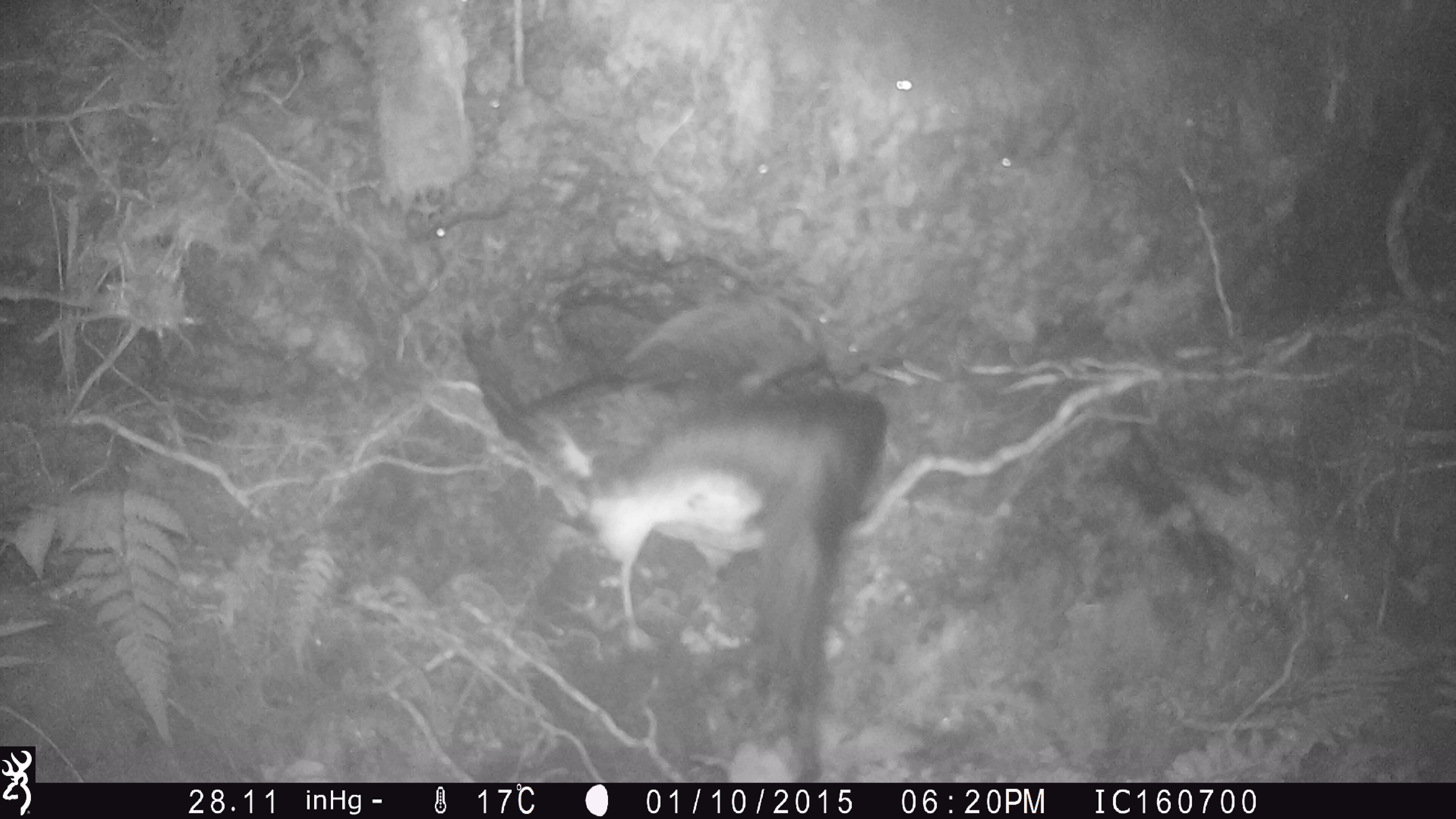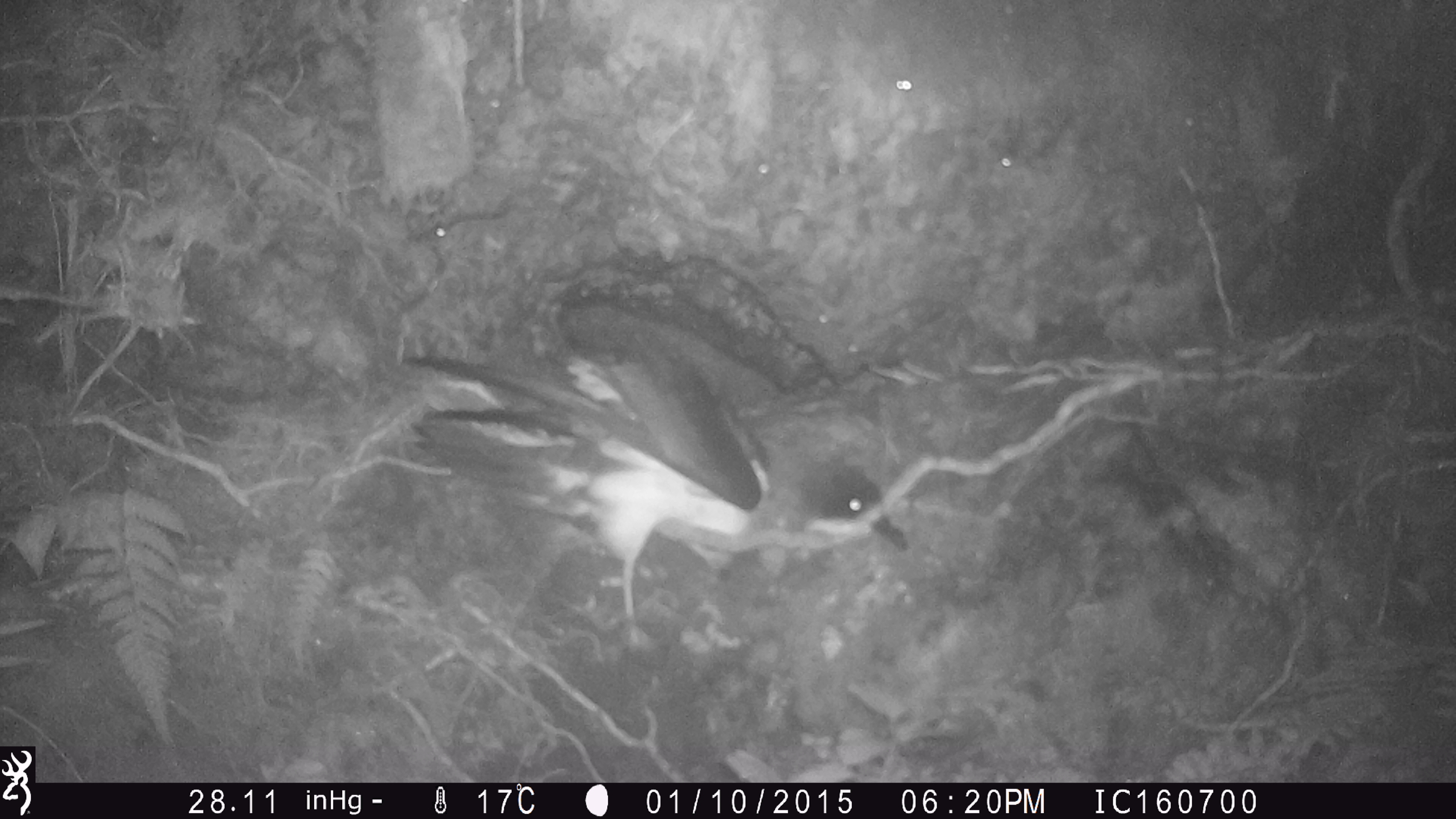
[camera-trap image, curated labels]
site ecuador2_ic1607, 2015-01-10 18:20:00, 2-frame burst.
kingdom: Animalia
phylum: Chordata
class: Aves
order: Procellariiformes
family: Procellariidae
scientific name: Procellariidae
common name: petrel chick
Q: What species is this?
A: Petrel chick (Procellariidae).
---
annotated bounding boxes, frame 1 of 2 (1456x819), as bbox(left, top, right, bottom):
petrel chick: bbox(446, 314, 907, 802)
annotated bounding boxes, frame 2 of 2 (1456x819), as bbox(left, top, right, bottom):
petrel chick: bbox(401, 345, 913, 634)